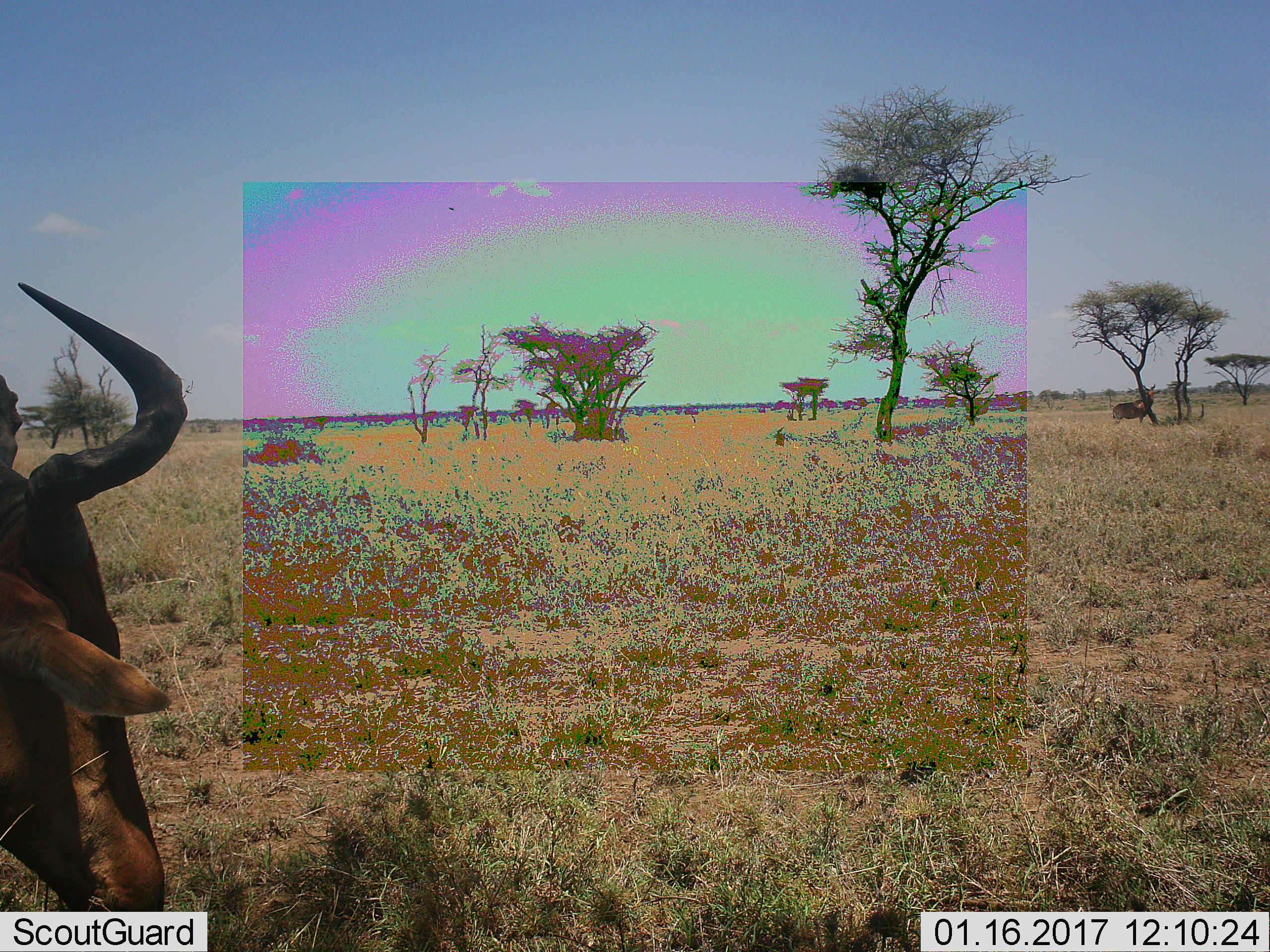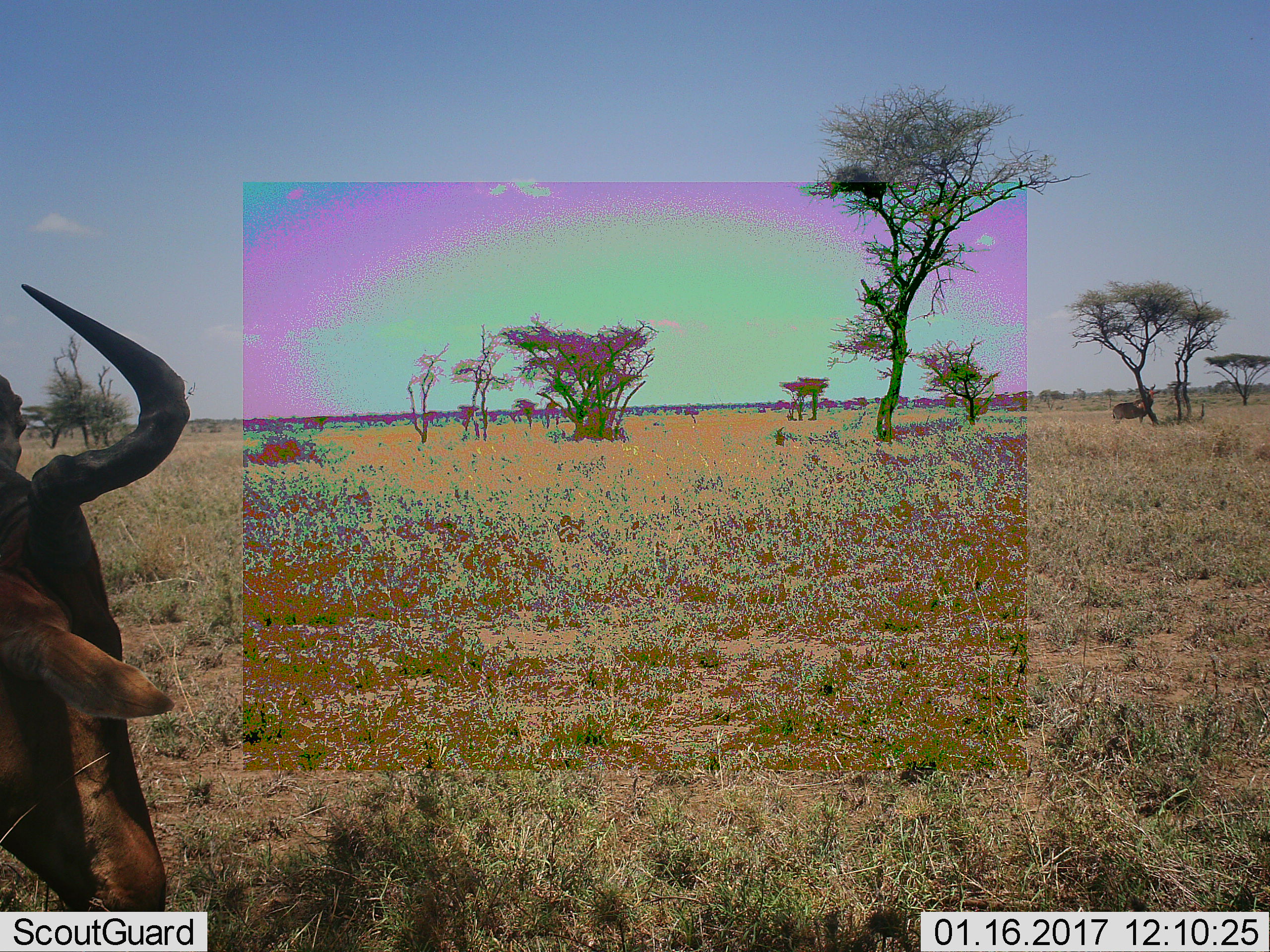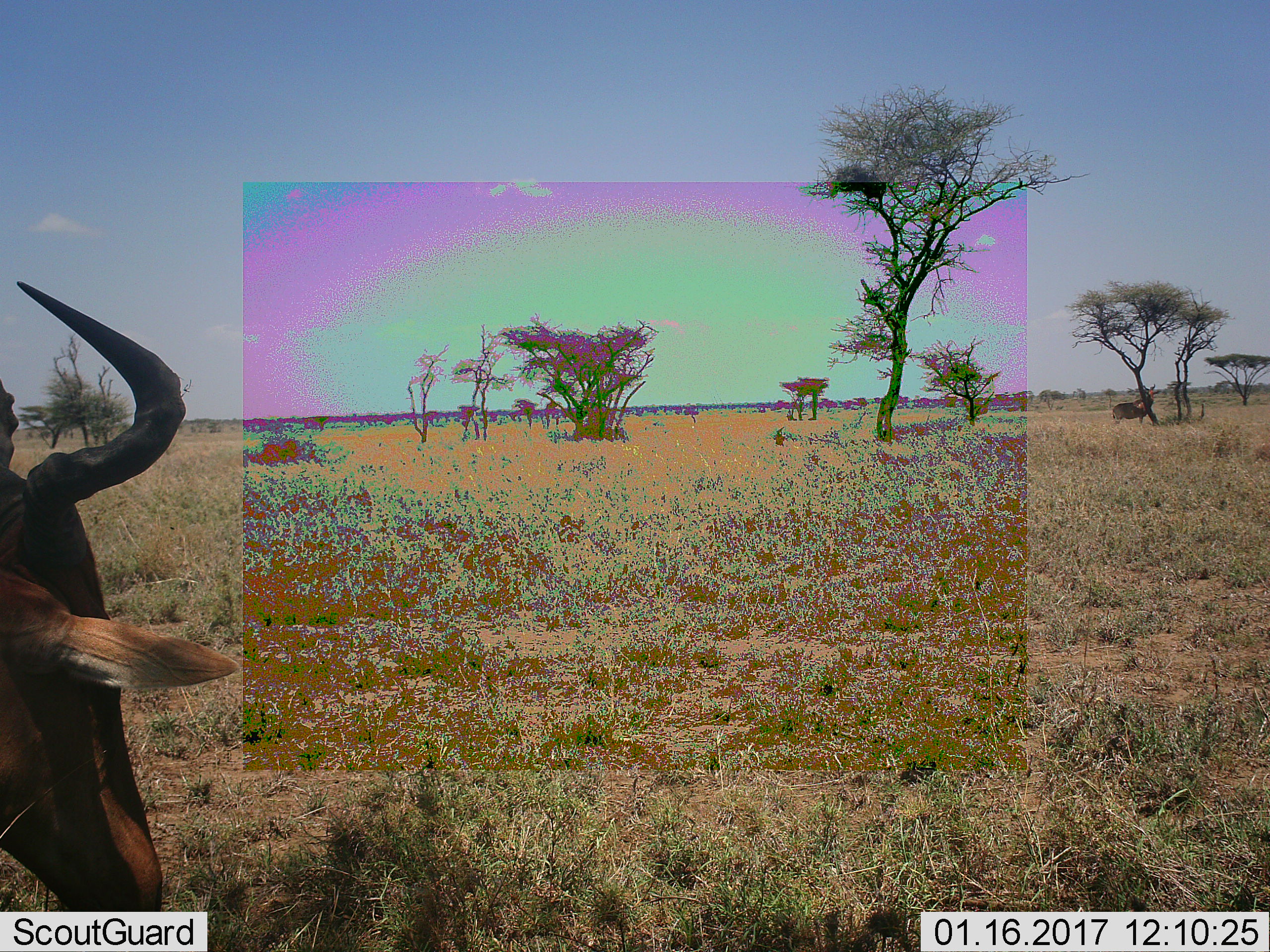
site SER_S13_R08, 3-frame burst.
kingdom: Animalia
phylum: Chordata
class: Mammalia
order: Artiodactyla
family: Bovidae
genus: Alcelaphus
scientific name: Alcelaphus buselaphus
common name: hartebeest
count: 2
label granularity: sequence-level